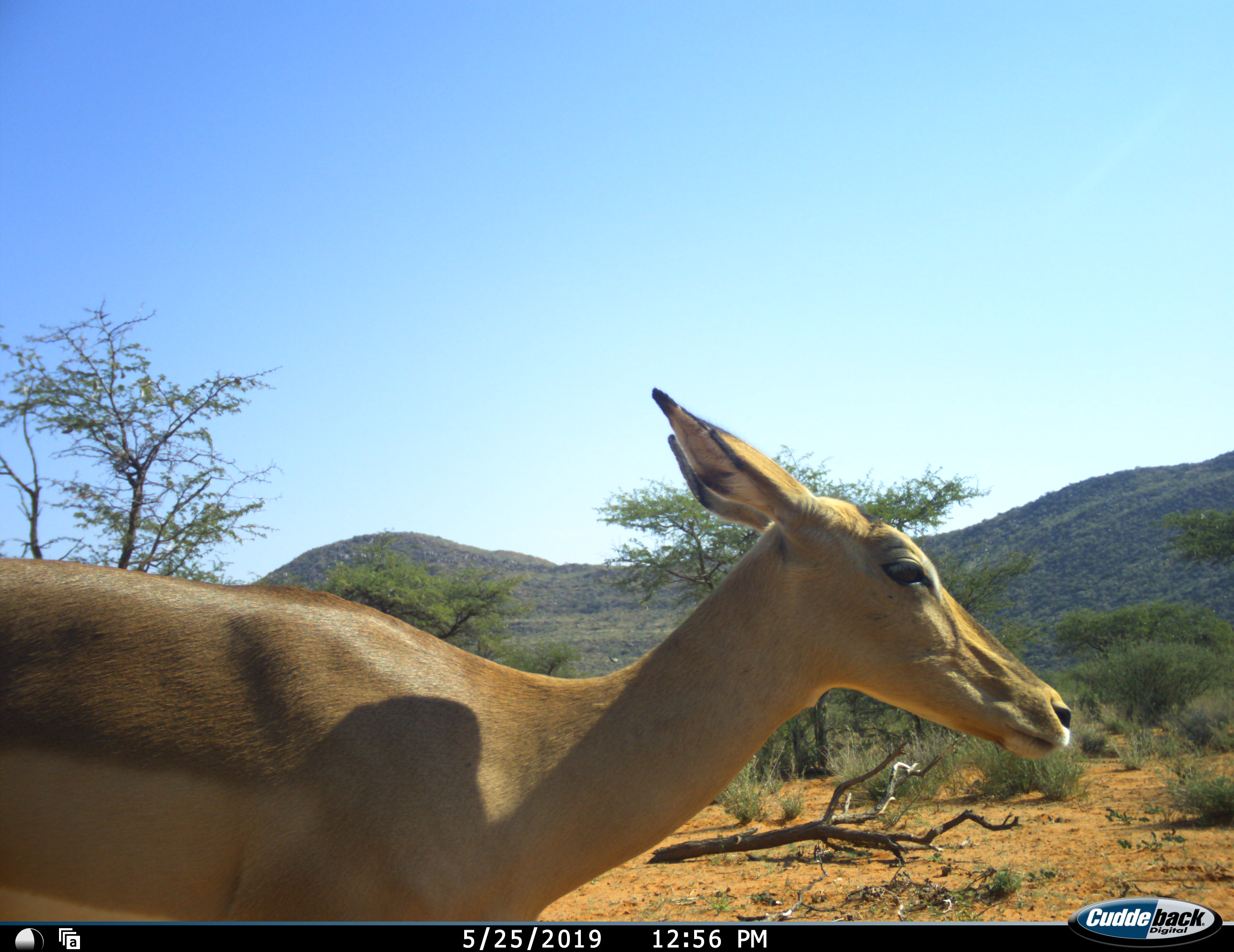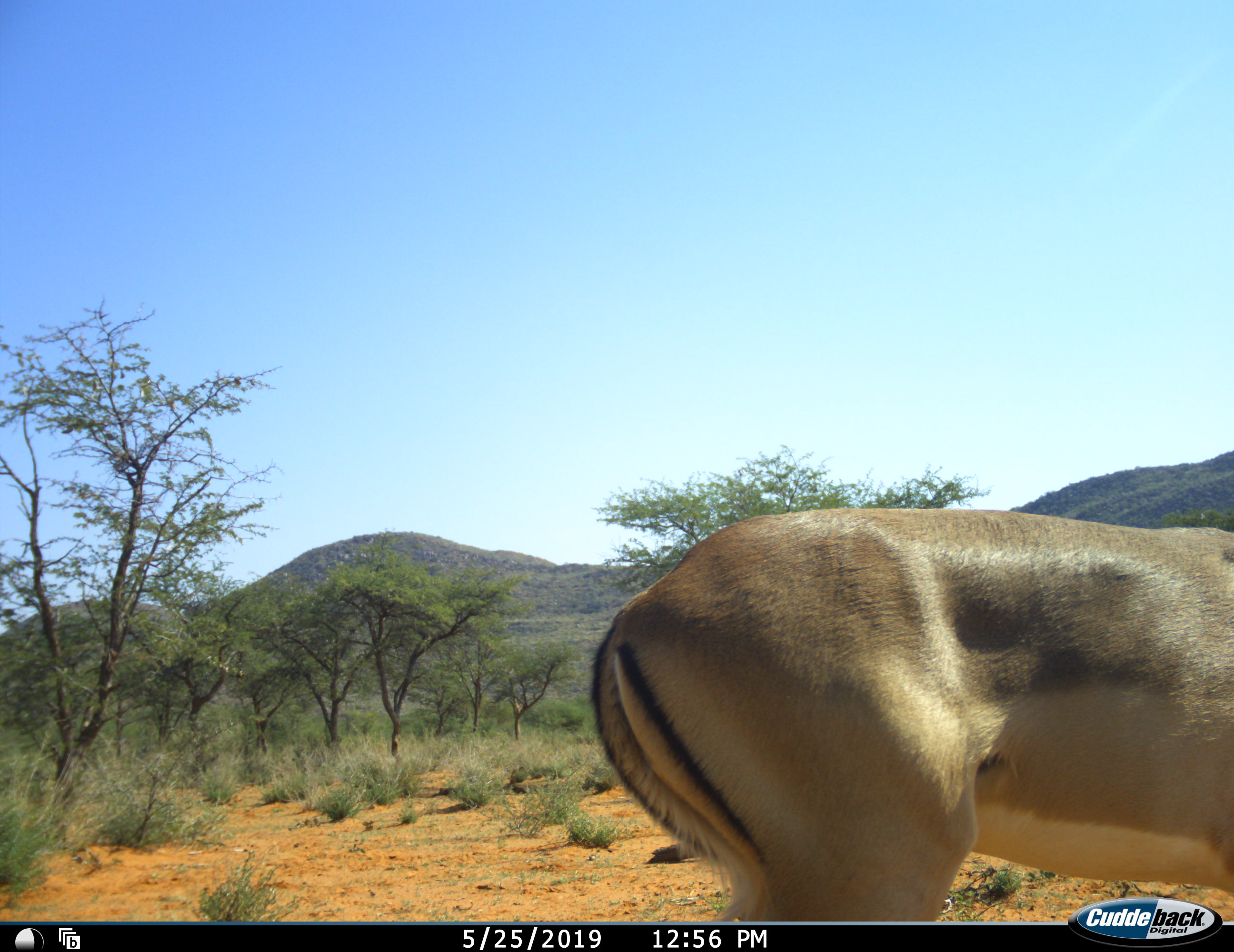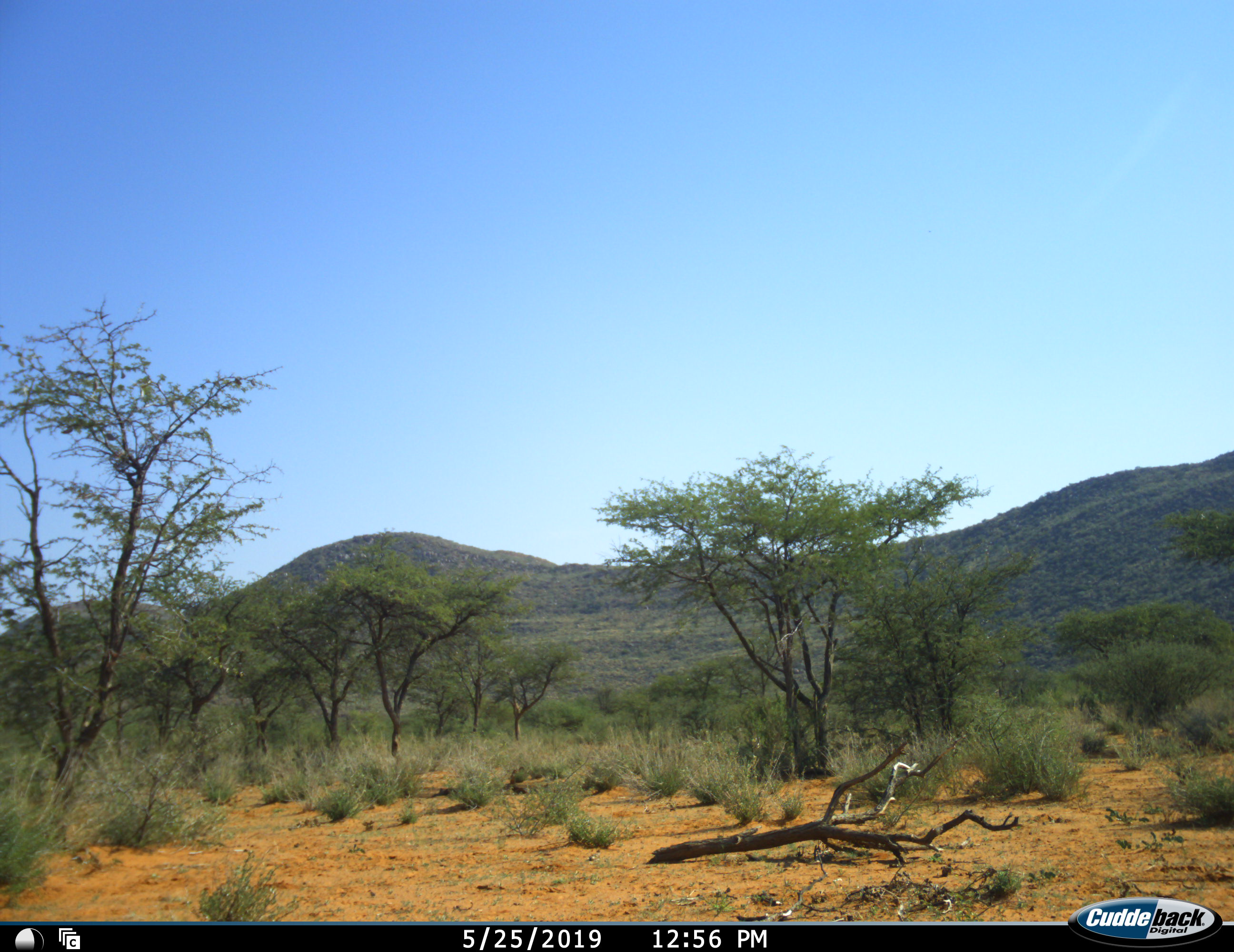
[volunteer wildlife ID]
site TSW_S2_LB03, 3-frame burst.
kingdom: Animalia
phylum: Chordata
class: Mammalia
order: Artiodactyla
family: Bovidae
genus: Aepyceros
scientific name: Aepyceros melampus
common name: impala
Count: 1.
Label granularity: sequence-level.